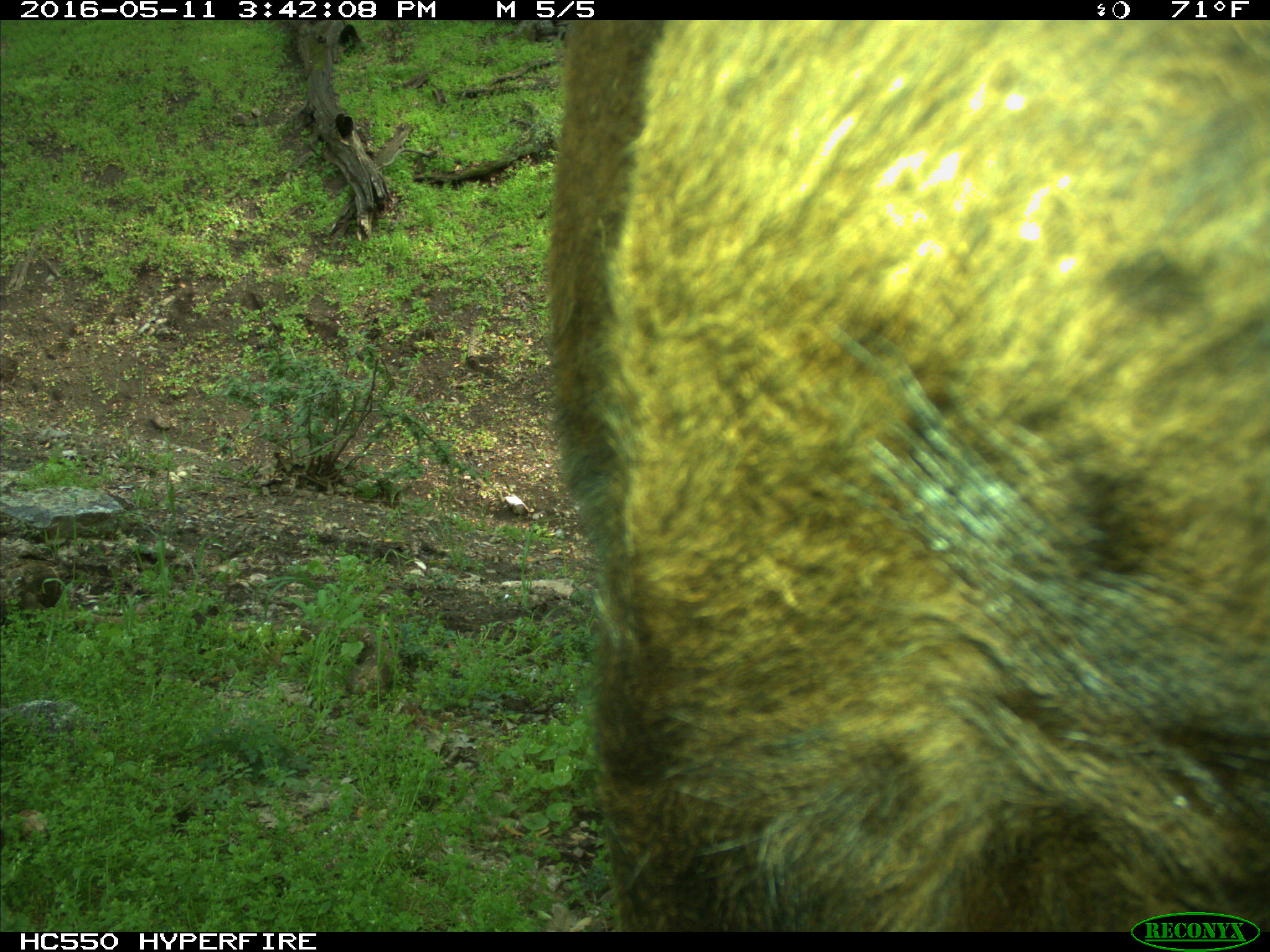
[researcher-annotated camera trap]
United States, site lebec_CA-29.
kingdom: Animalia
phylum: Chordata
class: Mammalia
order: Artiodactyla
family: Bovidae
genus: Bos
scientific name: Bos taurus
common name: domestic cow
Bos taurus (domestic cow).